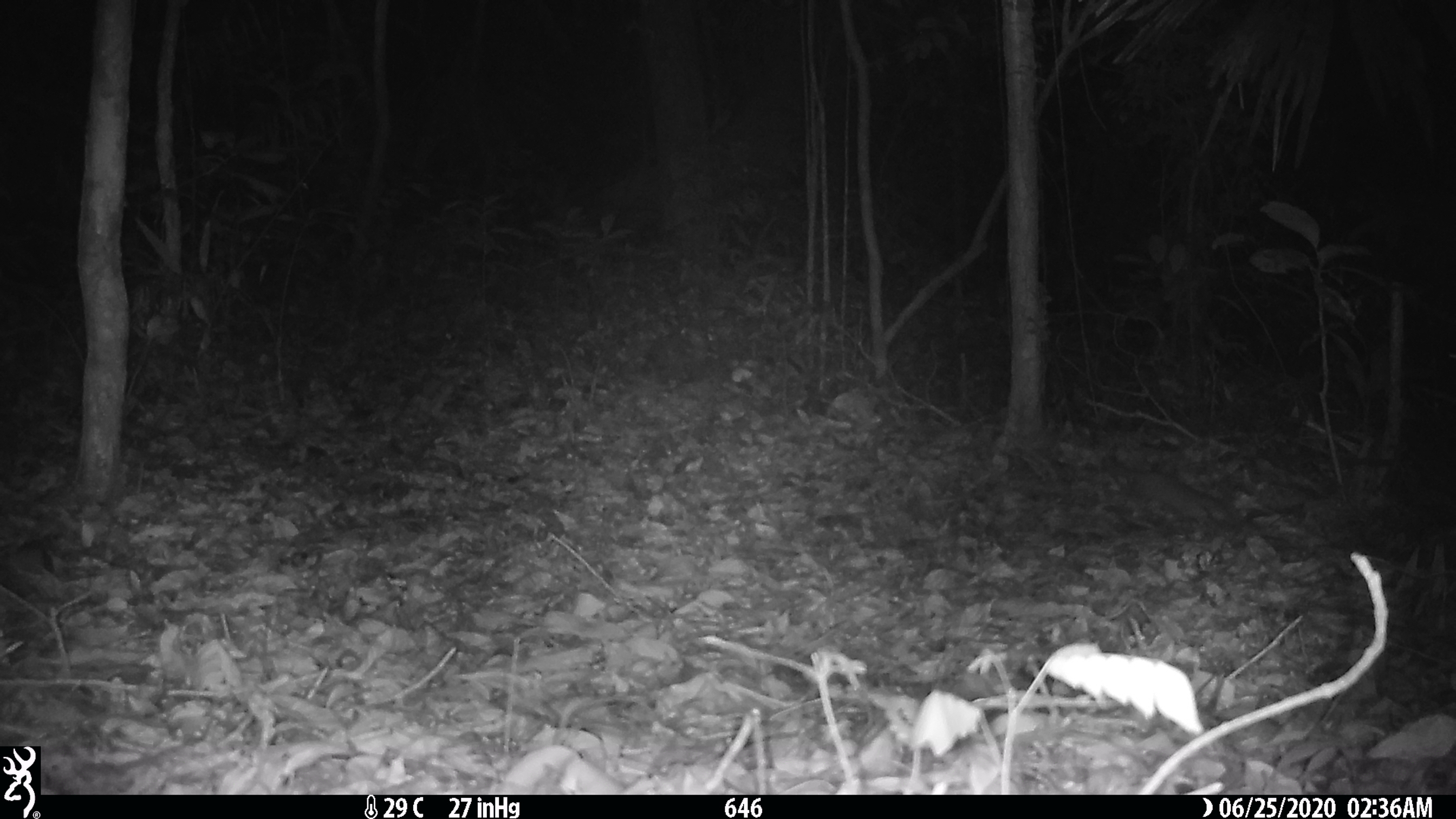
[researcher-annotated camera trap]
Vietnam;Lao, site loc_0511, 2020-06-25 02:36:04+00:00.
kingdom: Animalia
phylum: Chordata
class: Mammalia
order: Carnivora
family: Mustelidae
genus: Melogale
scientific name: Melogale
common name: ferret badger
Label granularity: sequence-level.